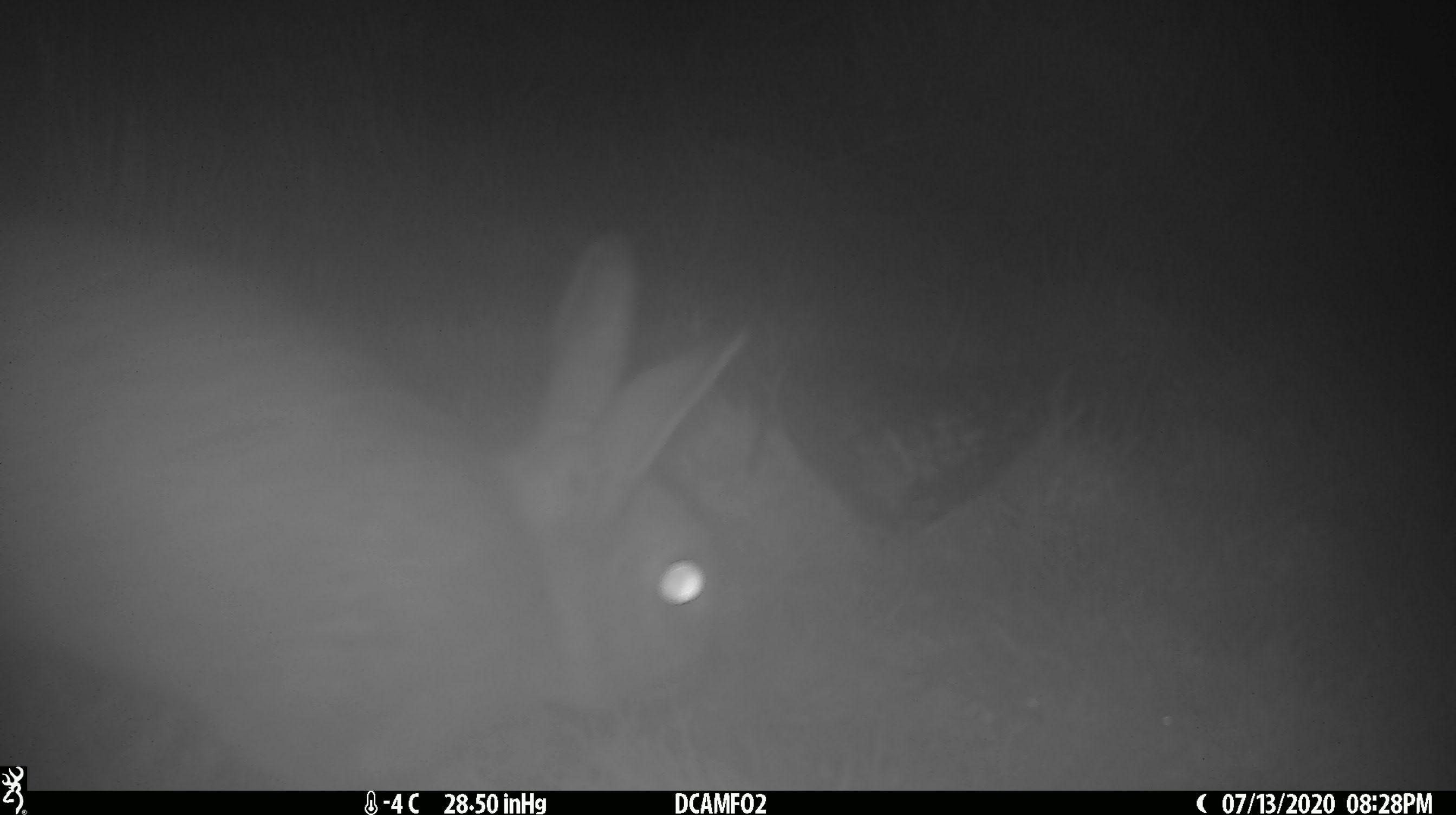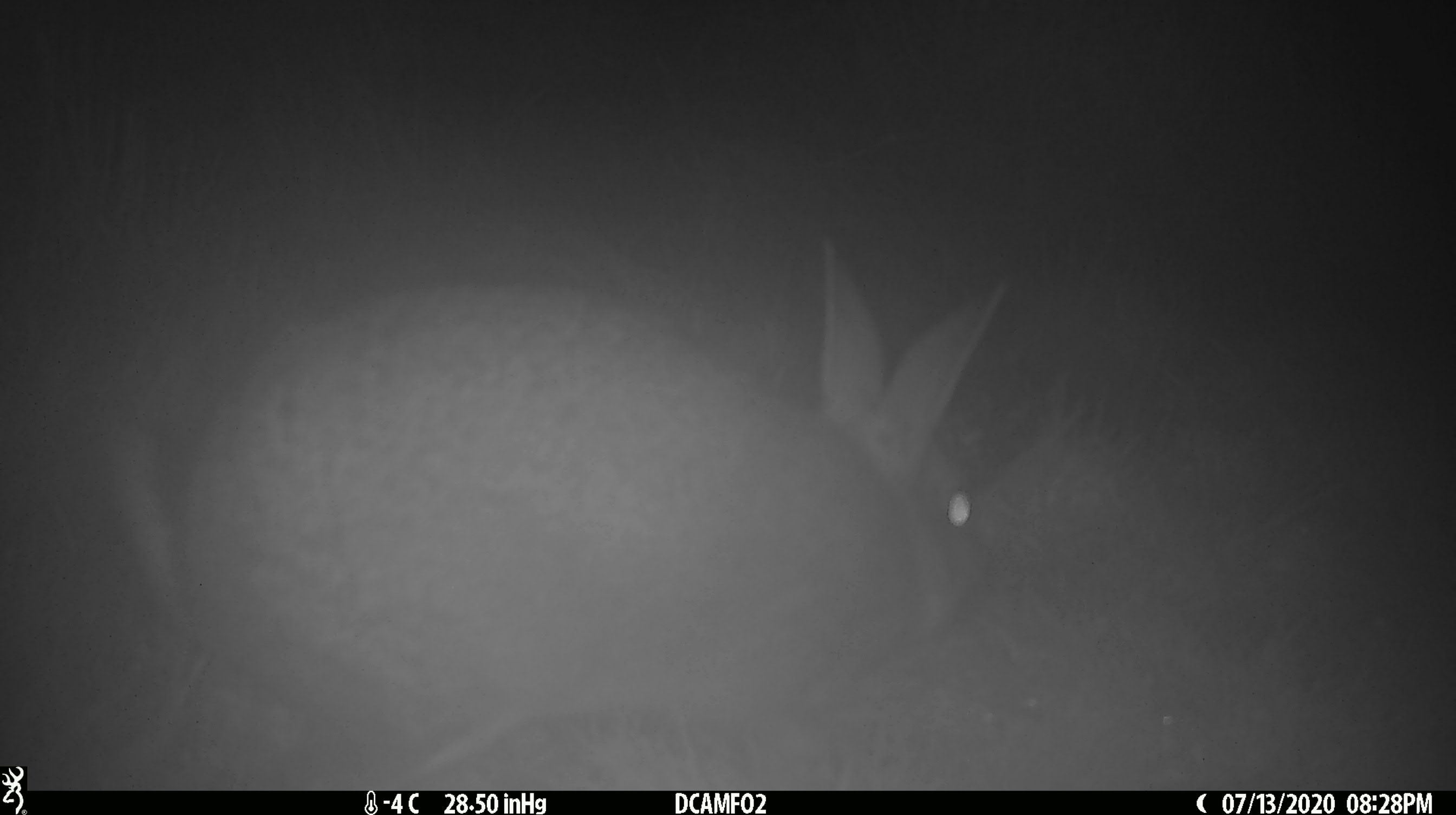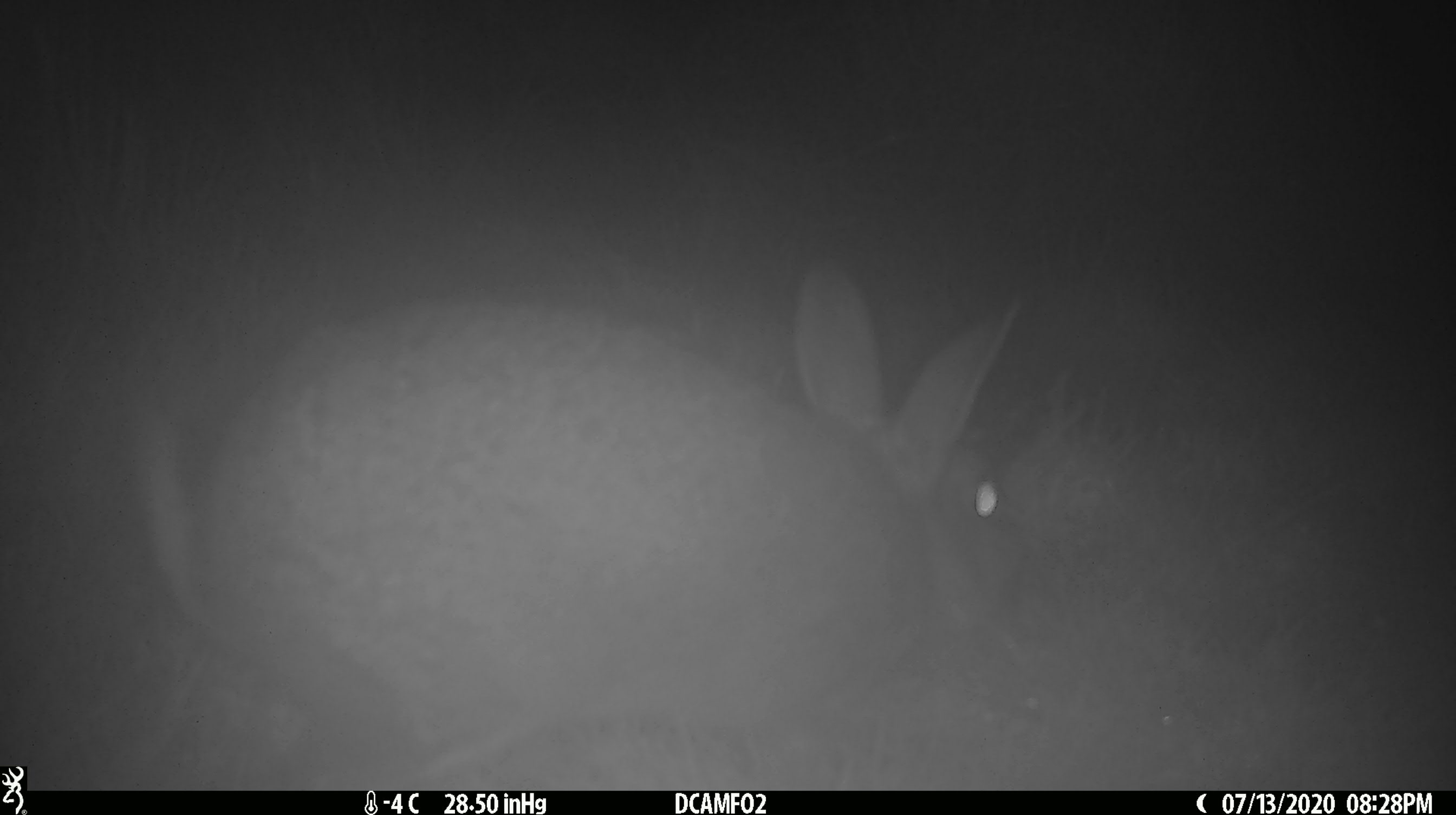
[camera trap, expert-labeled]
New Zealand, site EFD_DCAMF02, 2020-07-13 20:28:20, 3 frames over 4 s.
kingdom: Animalia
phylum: Chordata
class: Mammalia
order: Lagomorpha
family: Leporidae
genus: Oryctolagus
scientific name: Oryctolagus cuniculus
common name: european rabbit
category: rabbit